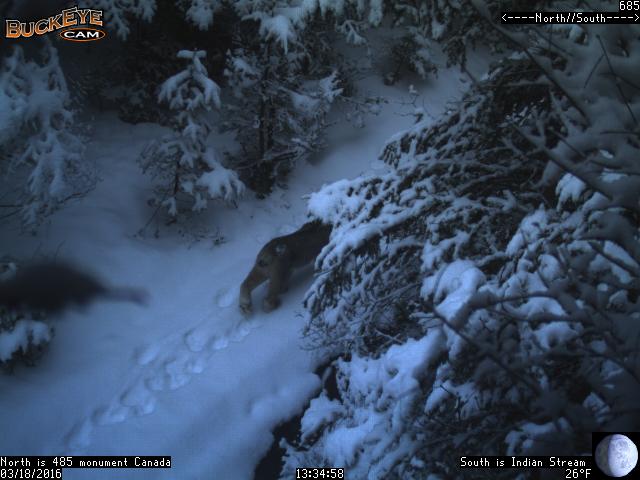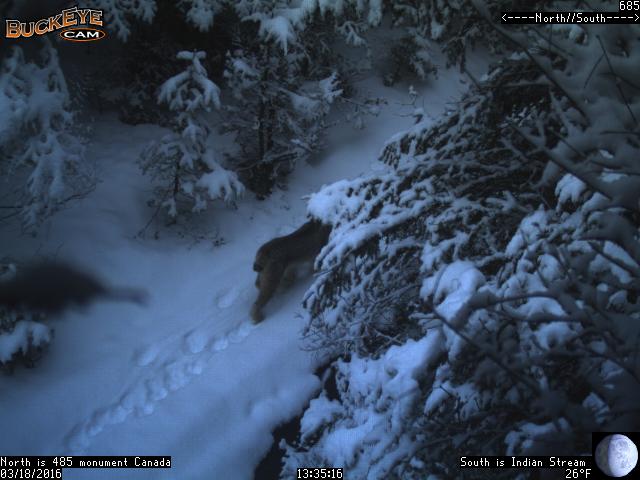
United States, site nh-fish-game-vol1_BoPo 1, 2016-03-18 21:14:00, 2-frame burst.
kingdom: Animalia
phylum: Chordata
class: Mammalia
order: Carnivora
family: Felidae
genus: Lynx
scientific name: Lynx canadensis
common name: canada lynx